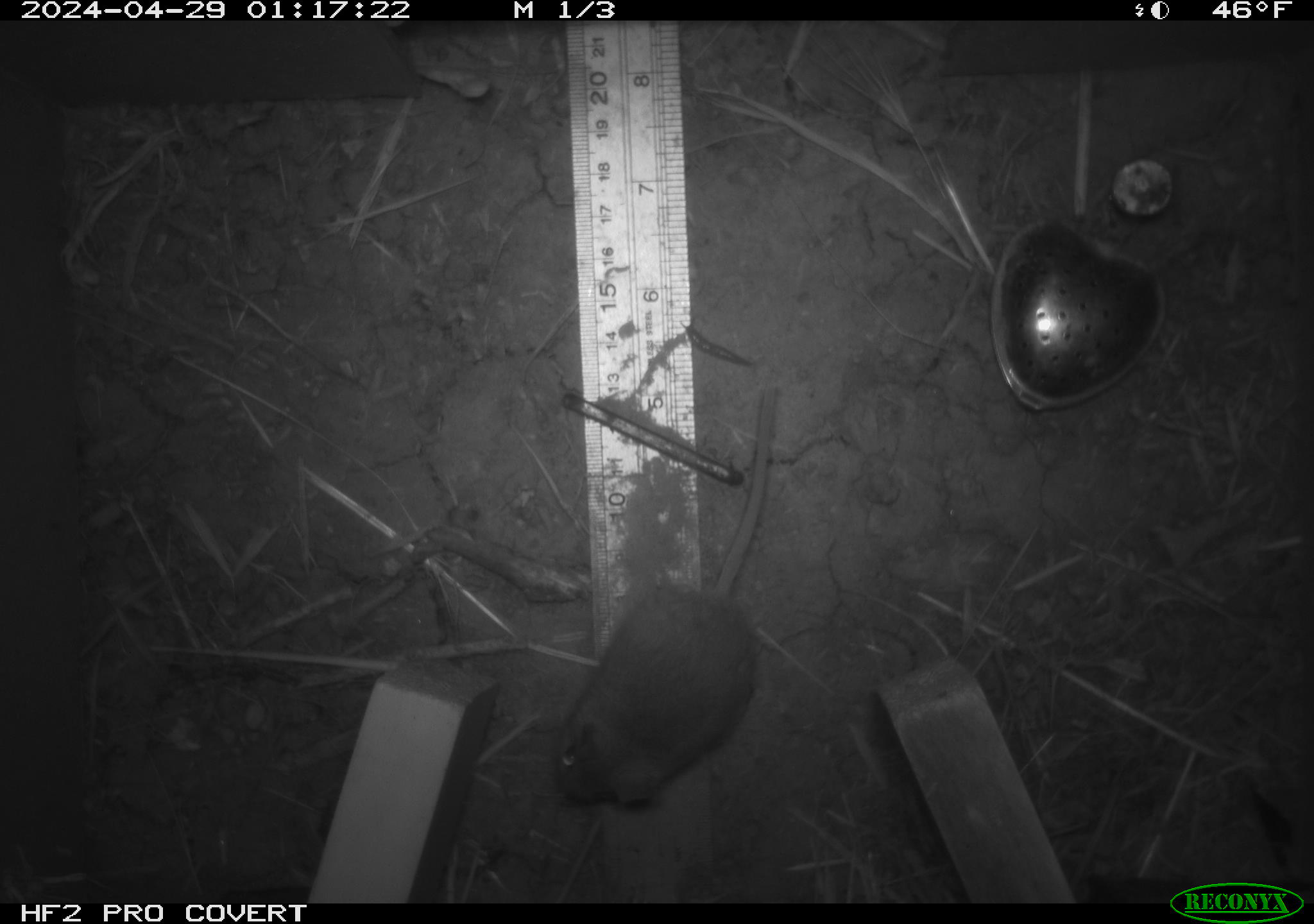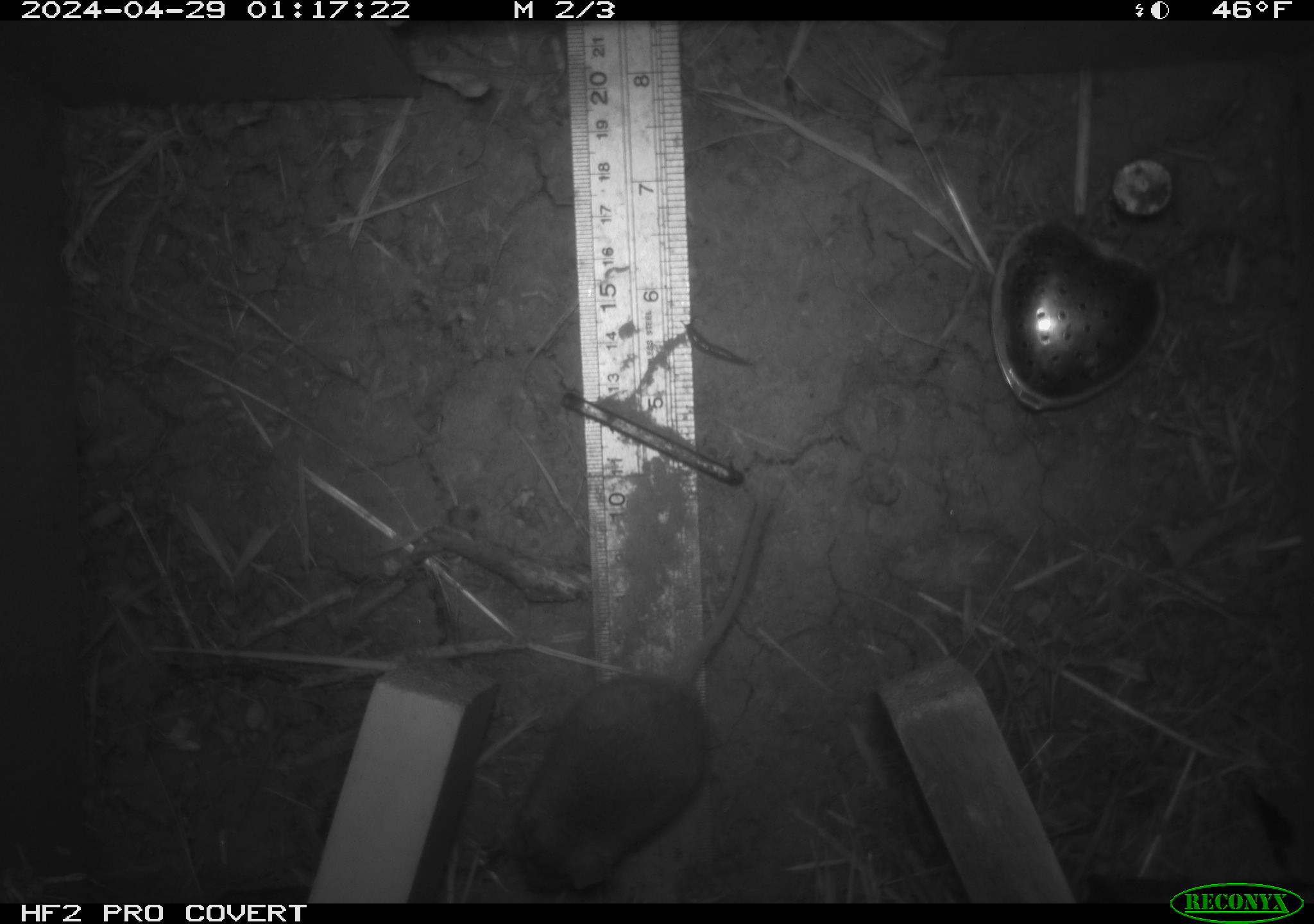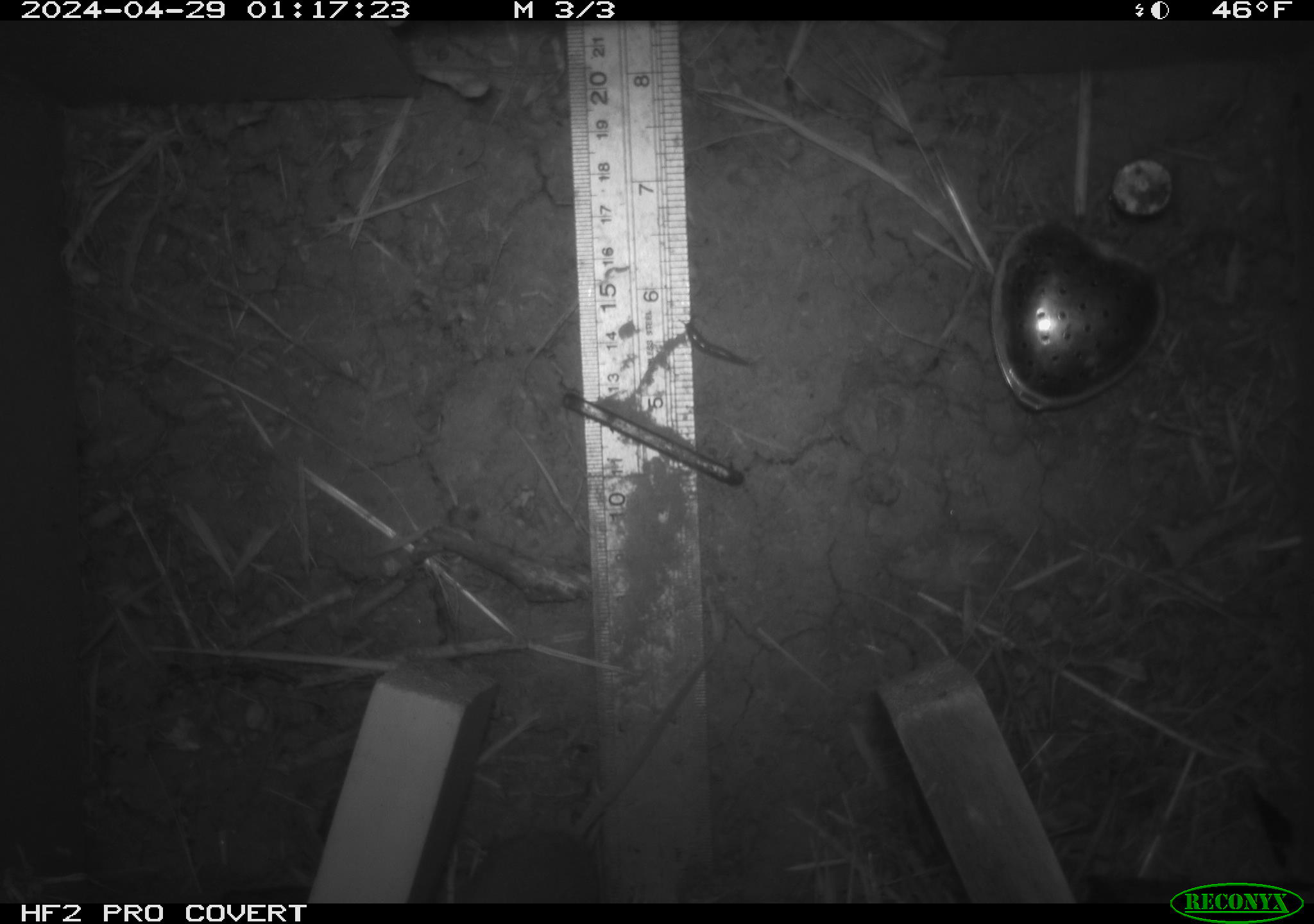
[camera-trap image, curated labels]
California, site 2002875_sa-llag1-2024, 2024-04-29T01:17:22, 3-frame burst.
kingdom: Animalia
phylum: Chordata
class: Mammalia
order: Rodentia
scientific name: Rodentia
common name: mouse species